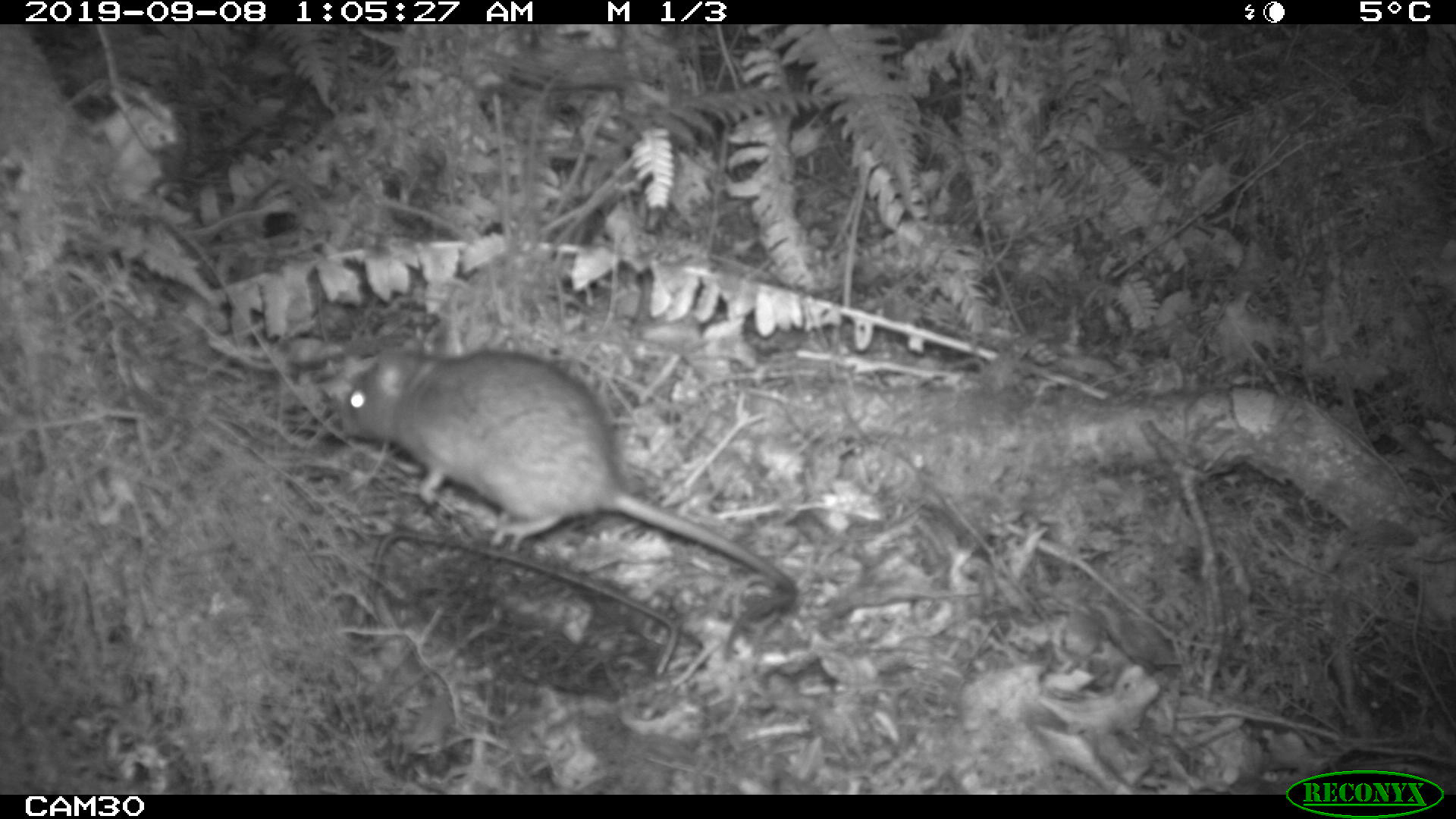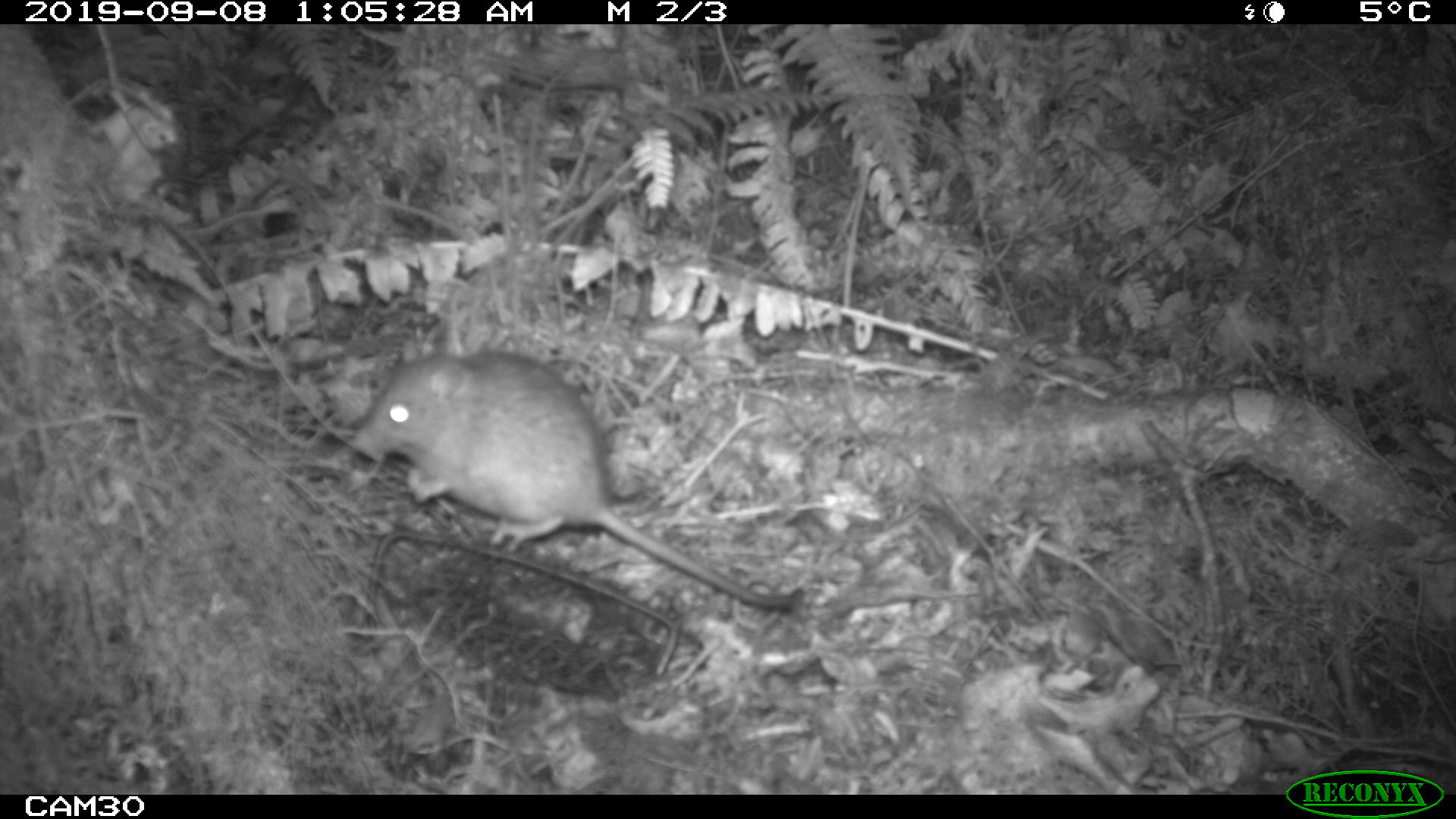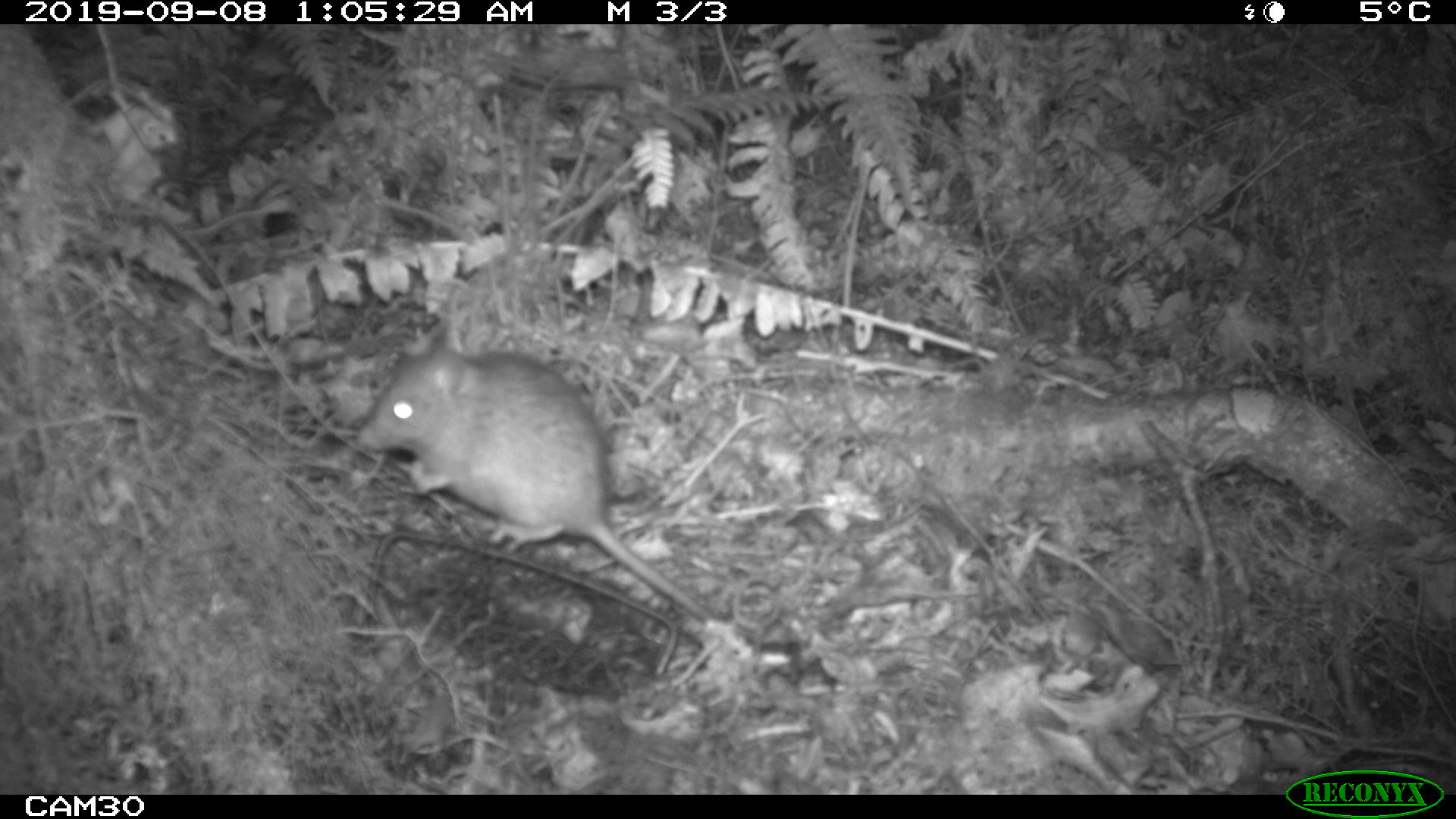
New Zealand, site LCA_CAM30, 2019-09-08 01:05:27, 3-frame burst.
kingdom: Animalia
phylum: Chordata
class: Mammalia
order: Rodentia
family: Muridae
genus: Rattus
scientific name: Rattus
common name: rat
Rat (Rattus).